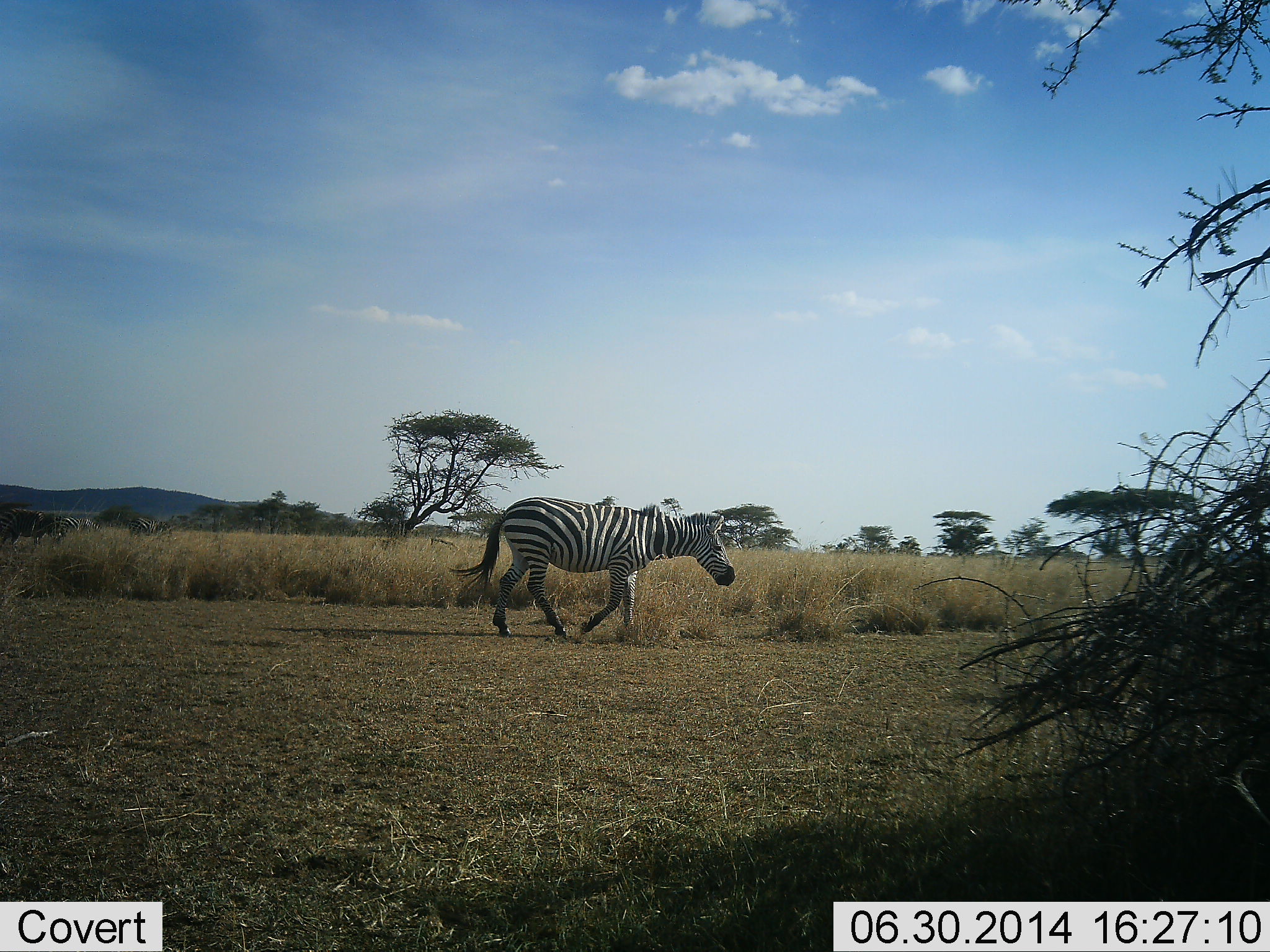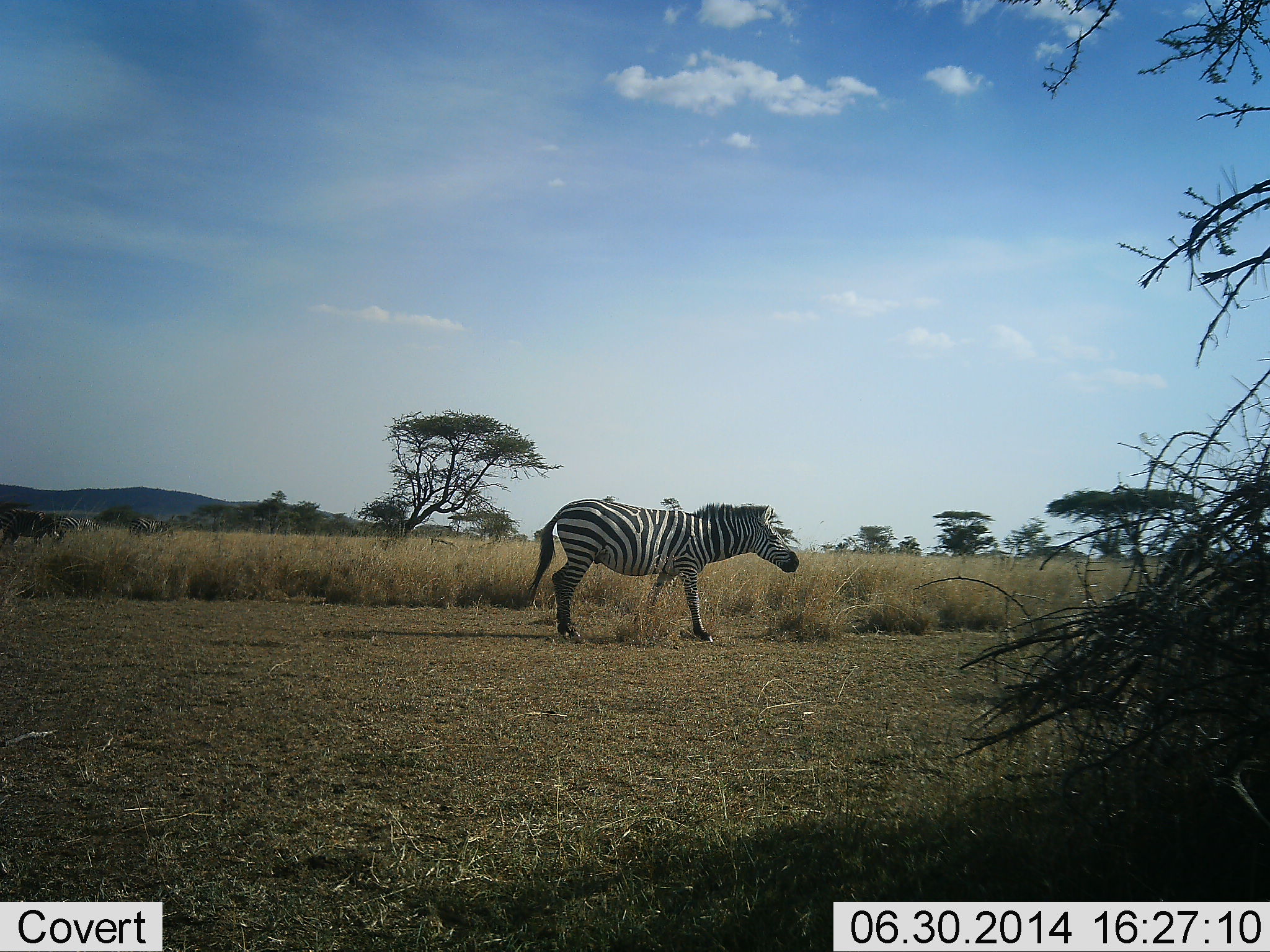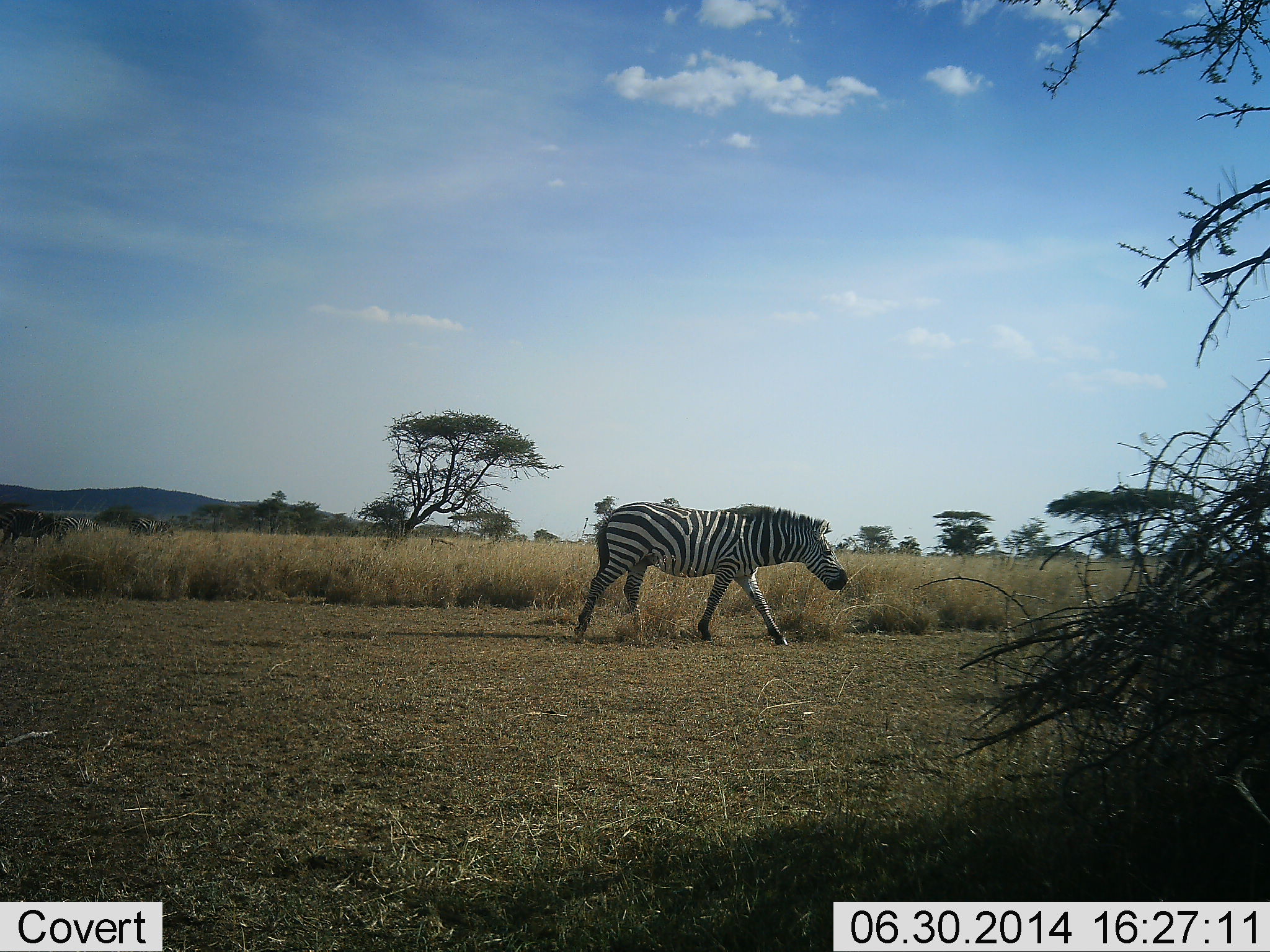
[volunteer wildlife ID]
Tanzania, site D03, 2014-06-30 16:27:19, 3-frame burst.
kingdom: Animalia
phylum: Chordata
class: Mammalia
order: Perissodactyla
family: Equidae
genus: Equus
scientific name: Equus quagga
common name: plains zebra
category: zebra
Zebra (plains zebra) (Equus quagga), count 1. Behavior (volunteer vote fractions): standing 20%, resting 0%, moving 90%, interacting 0%. Young present (vote fraction): 0%. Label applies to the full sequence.